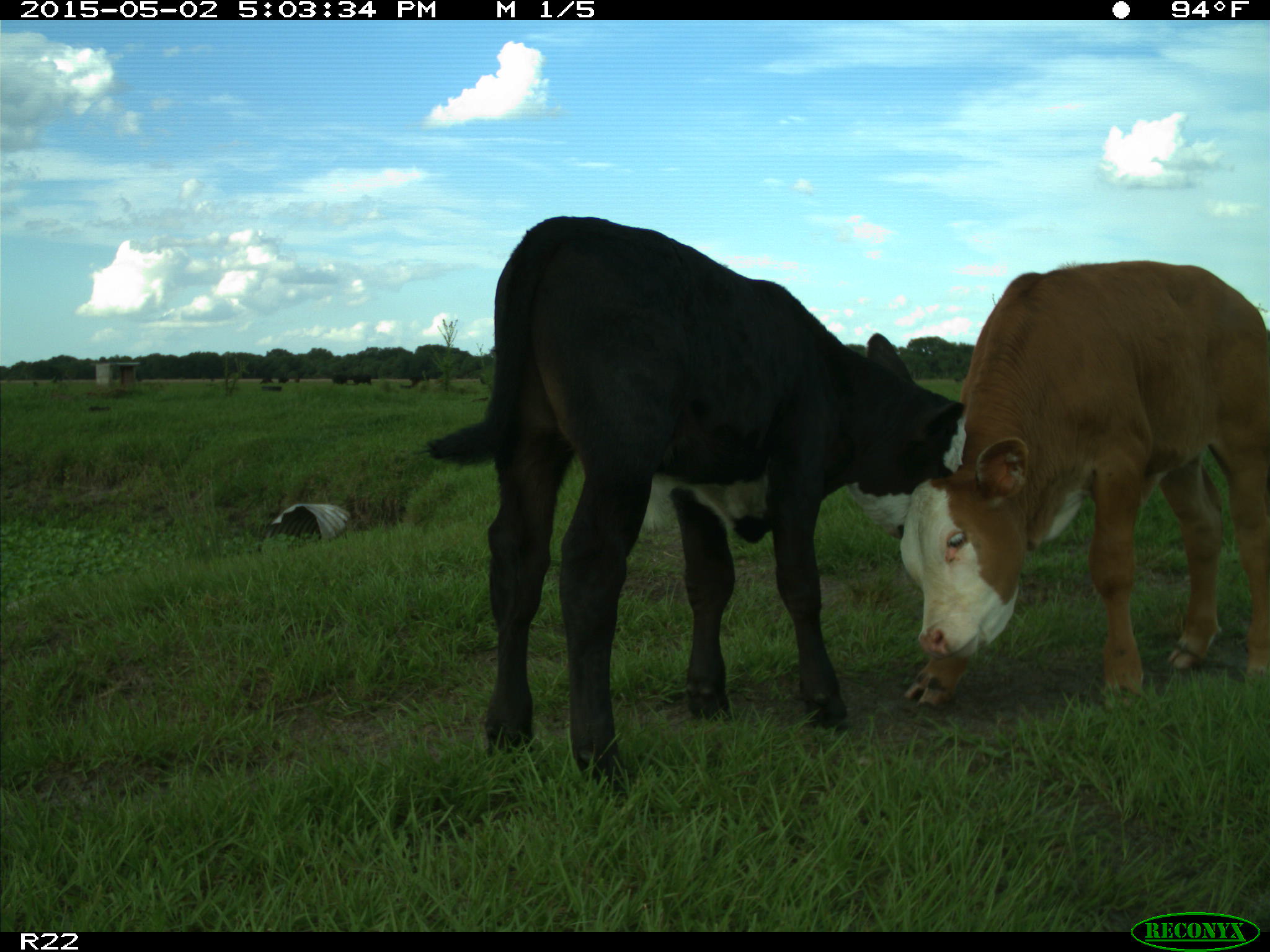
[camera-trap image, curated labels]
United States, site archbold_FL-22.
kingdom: Animalia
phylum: Chordata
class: Mammalia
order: Artiodactyla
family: Bovidae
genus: Bos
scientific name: Bos taurus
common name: domestic cow